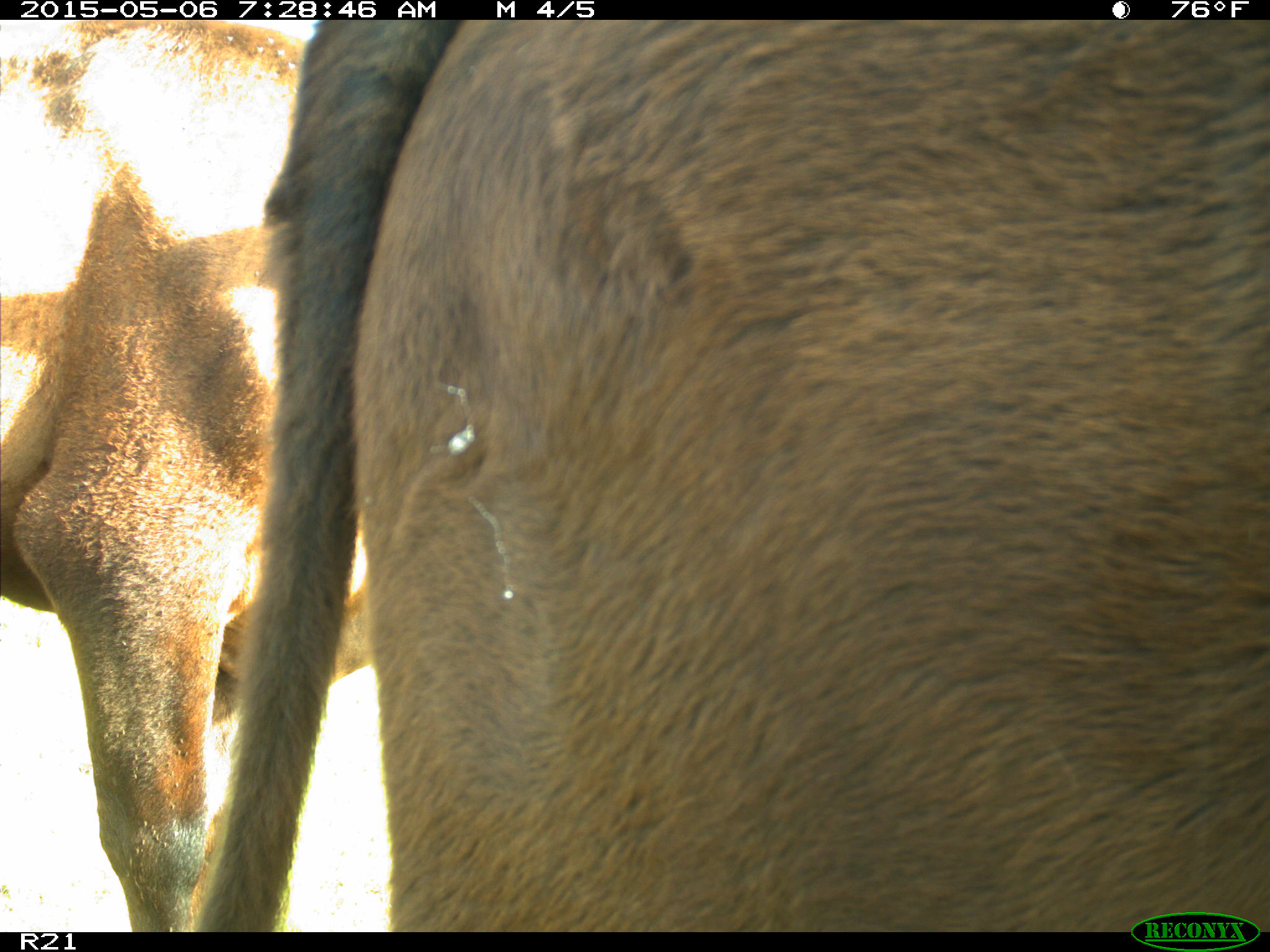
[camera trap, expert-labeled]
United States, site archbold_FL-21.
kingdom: Animalia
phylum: Chordata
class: Mammalia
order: Artiodactyla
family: Bovidae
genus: Bos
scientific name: Bos taurus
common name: domestic cow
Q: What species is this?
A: Bos taurus (domestic cow).